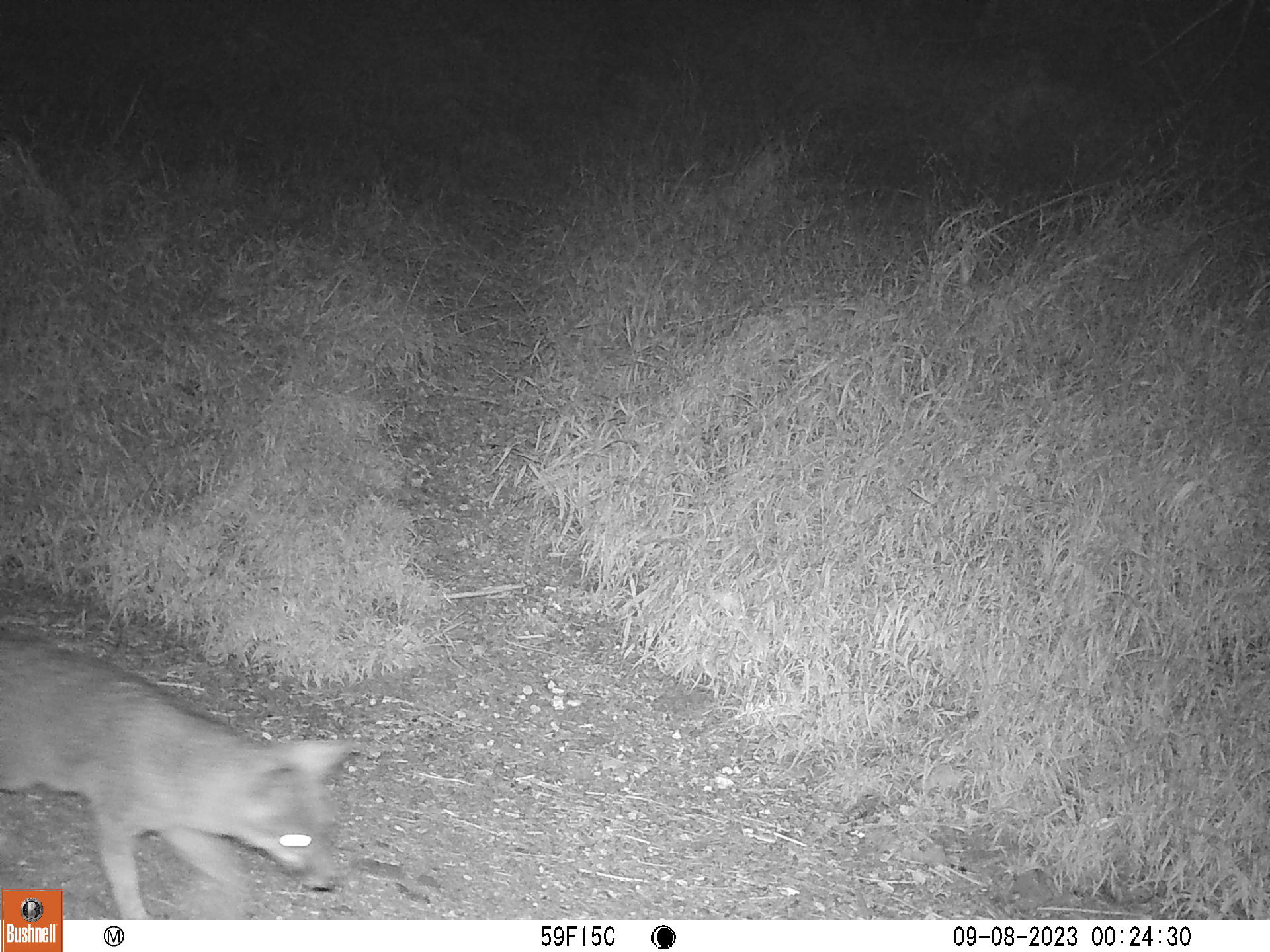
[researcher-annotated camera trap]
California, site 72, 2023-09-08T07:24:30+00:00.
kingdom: Animalia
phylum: Chordata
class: Mammalia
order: Carnivora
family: Canidae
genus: Urocyon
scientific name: Urocyon cinereoargenteus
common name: gray fox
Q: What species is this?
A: Gray fox (Urocyon cinereoargenteus).